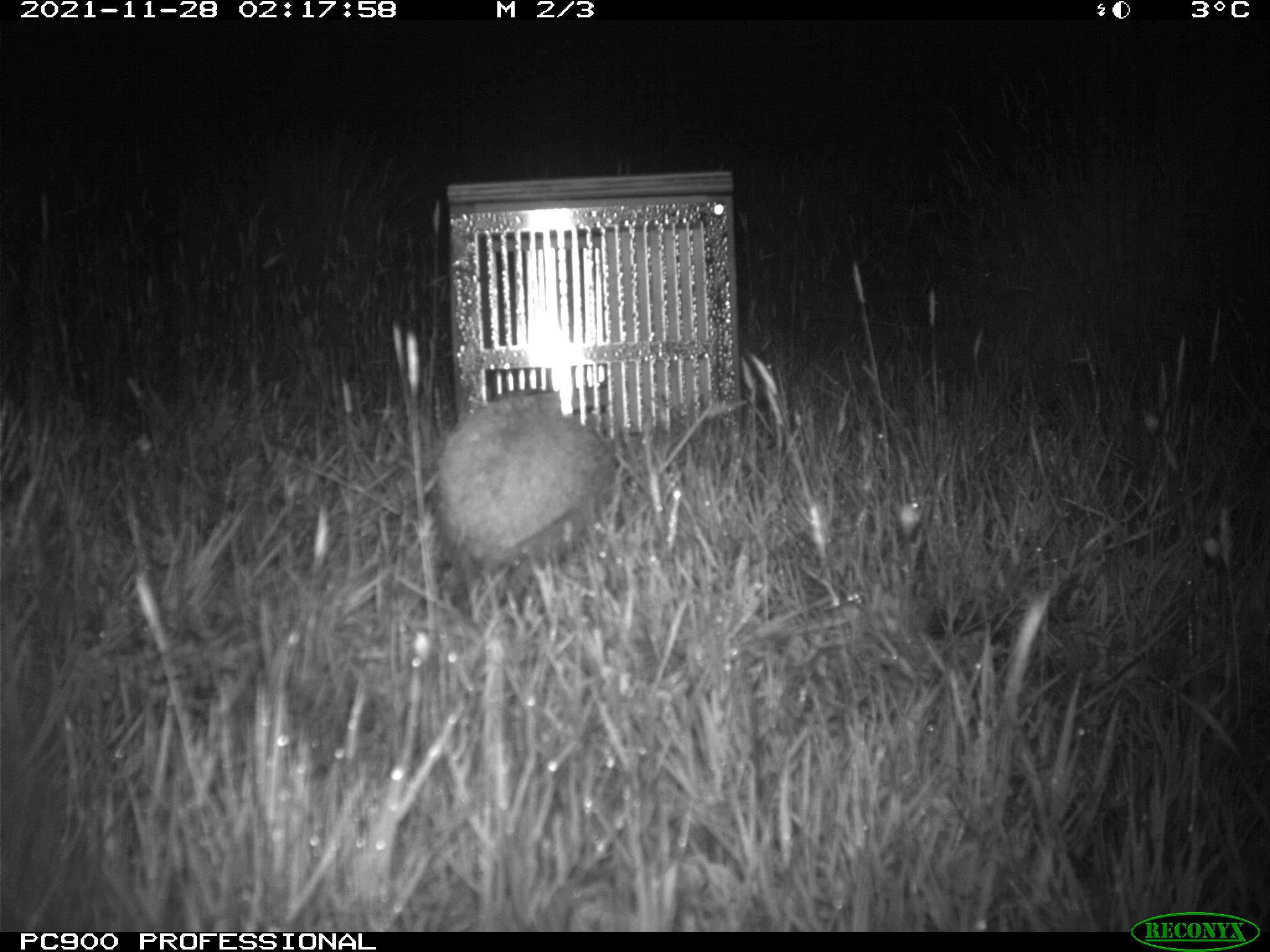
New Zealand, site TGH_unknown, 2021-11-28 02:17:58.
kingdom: Animalia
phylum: Chordata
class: Mammalia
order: Eulipotyphla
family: Erinaceidae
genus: Erinaceus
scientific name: Erinaceus europaeus europaeus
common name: european hedgehog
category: hedgehog